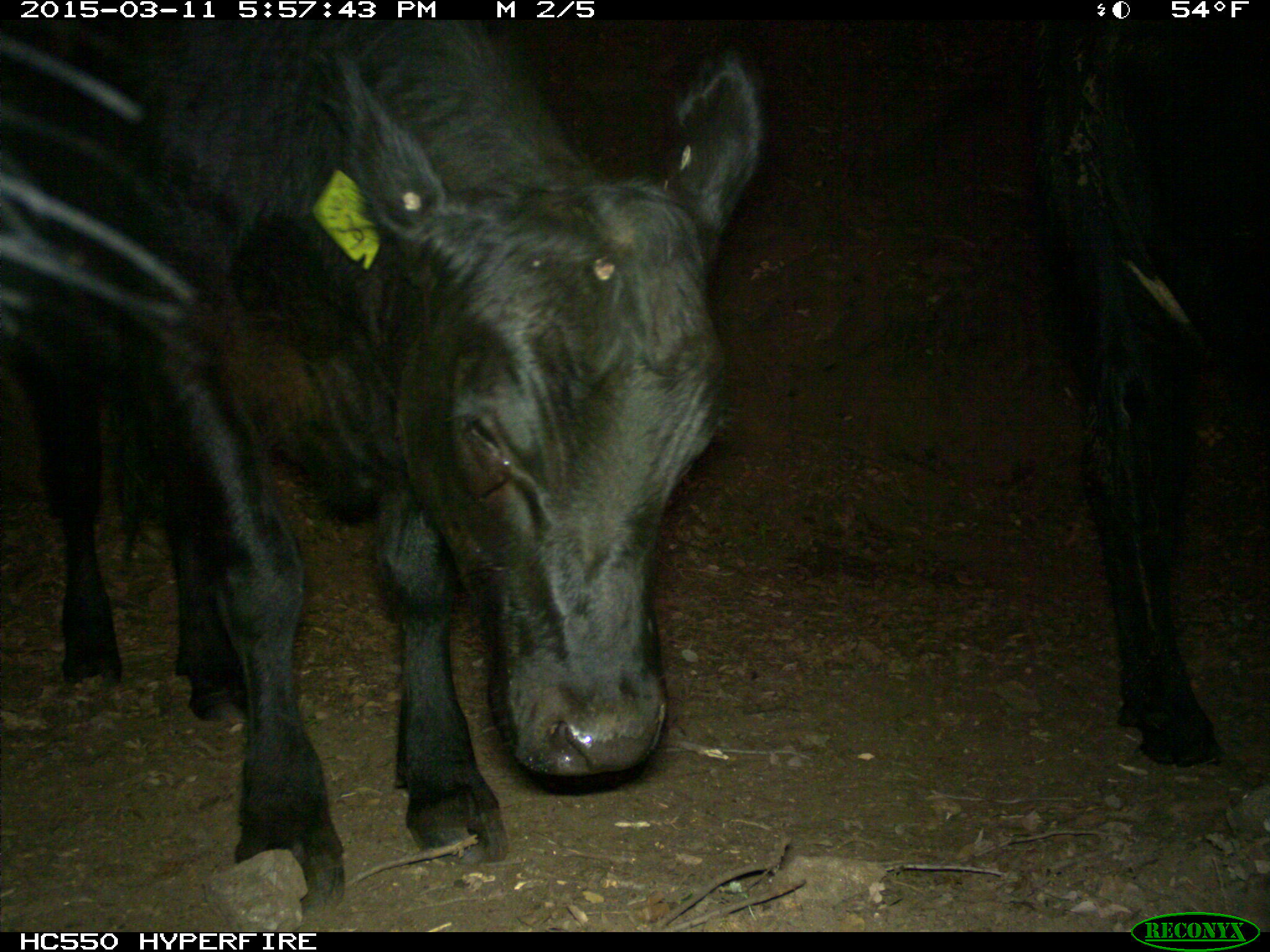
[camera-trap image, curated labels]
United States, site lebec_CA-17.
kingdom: Animalia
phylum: Chordata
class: Mammalia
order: Artiodactyla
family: Bovidae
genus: Bos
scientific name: Bos taurus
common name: domestic cow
Bos taurus (domestic cow).